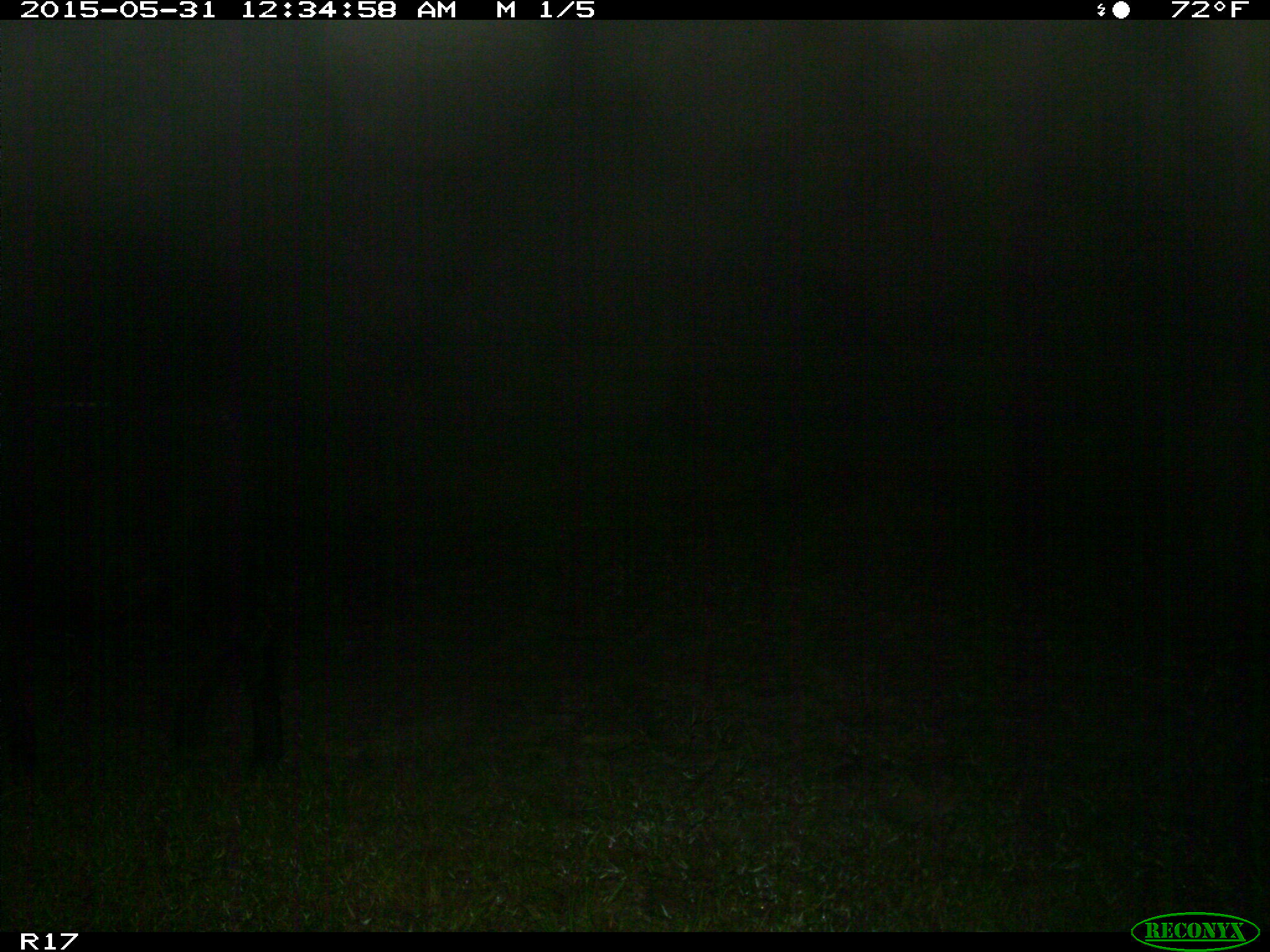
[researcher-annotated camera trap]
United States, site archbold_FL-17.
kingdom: Animalia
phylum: Chordata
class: Mammalia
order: Artiodactyla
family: Bovidae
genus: Bos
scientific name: Bos taurus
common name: domestic cow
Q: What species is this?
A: Bos taurus (domestic cow).